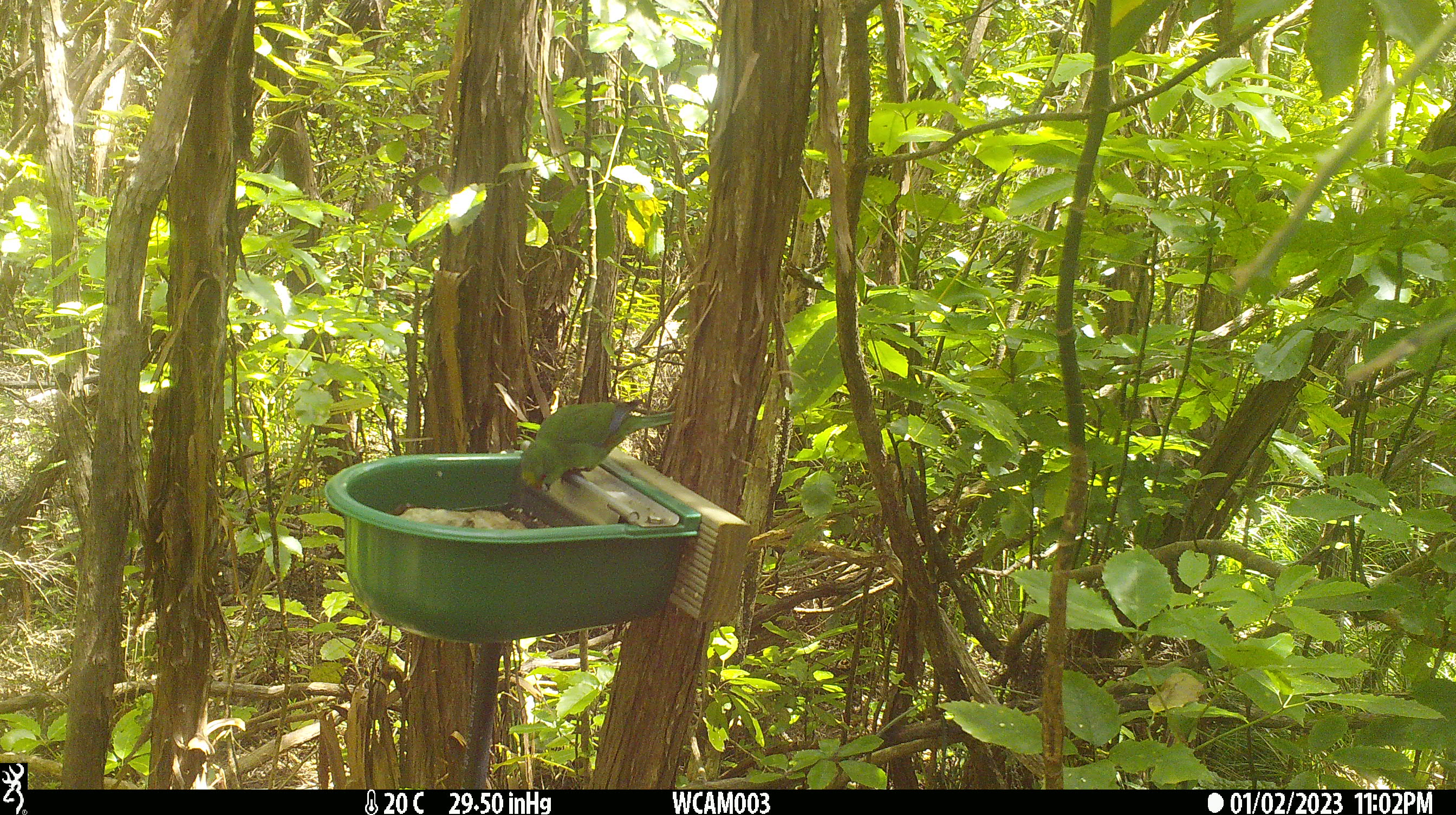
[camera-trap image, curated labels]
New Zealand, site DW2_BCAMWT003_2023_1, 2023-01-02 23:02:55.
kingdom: Animalia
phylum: Chordata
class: Aves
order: Psittaciformes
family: Psittaculidae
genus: Cyanoramphus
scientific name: Cyanoramphus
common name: parakeet